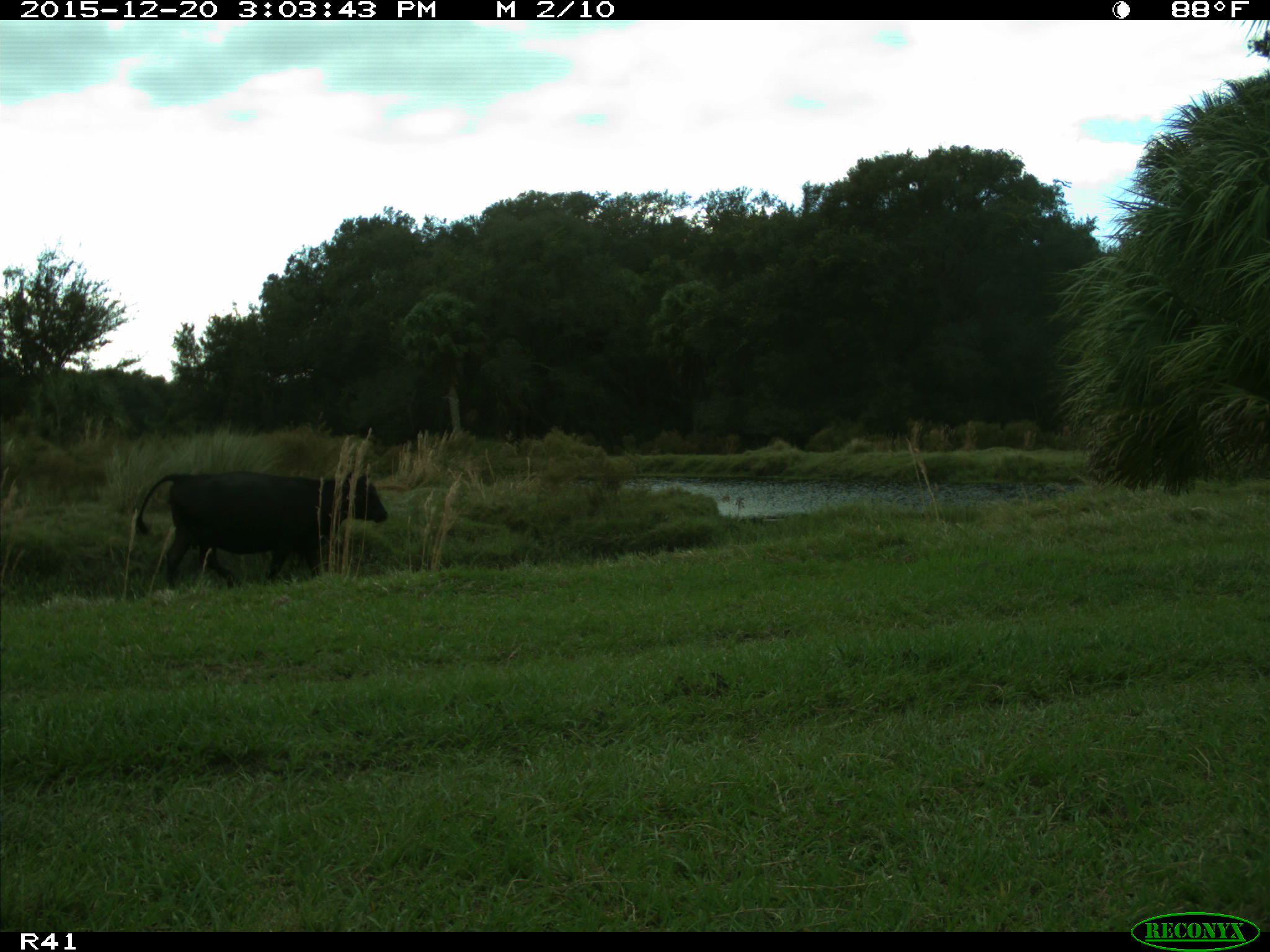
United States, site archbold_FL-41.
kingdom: Animalia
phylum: Chordata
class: Mammalia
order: Artiodactyla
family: Bovidae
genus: Bos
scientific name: Bos taurus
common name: domestic cow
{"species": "Bos taurus (domestic cow)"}